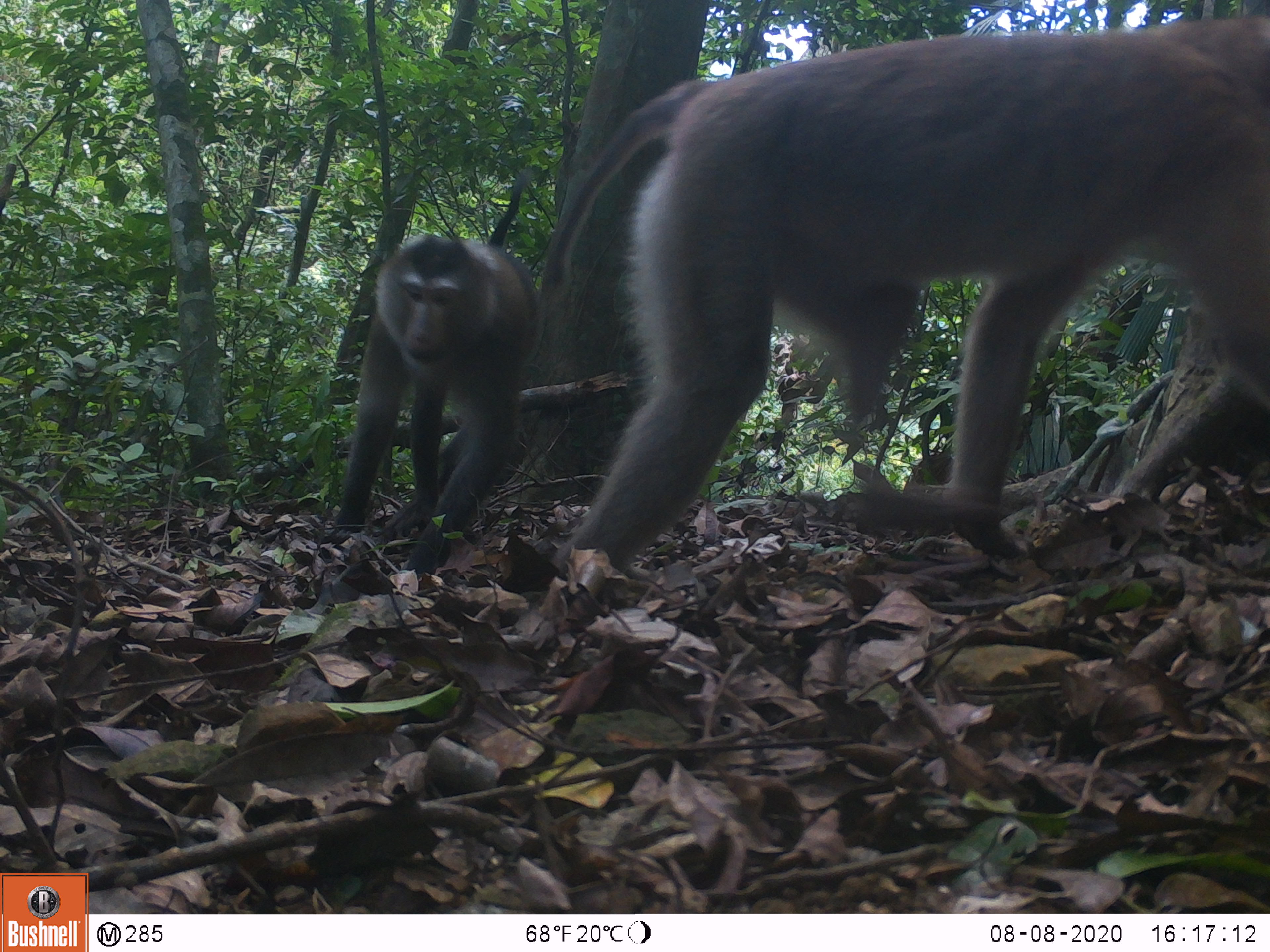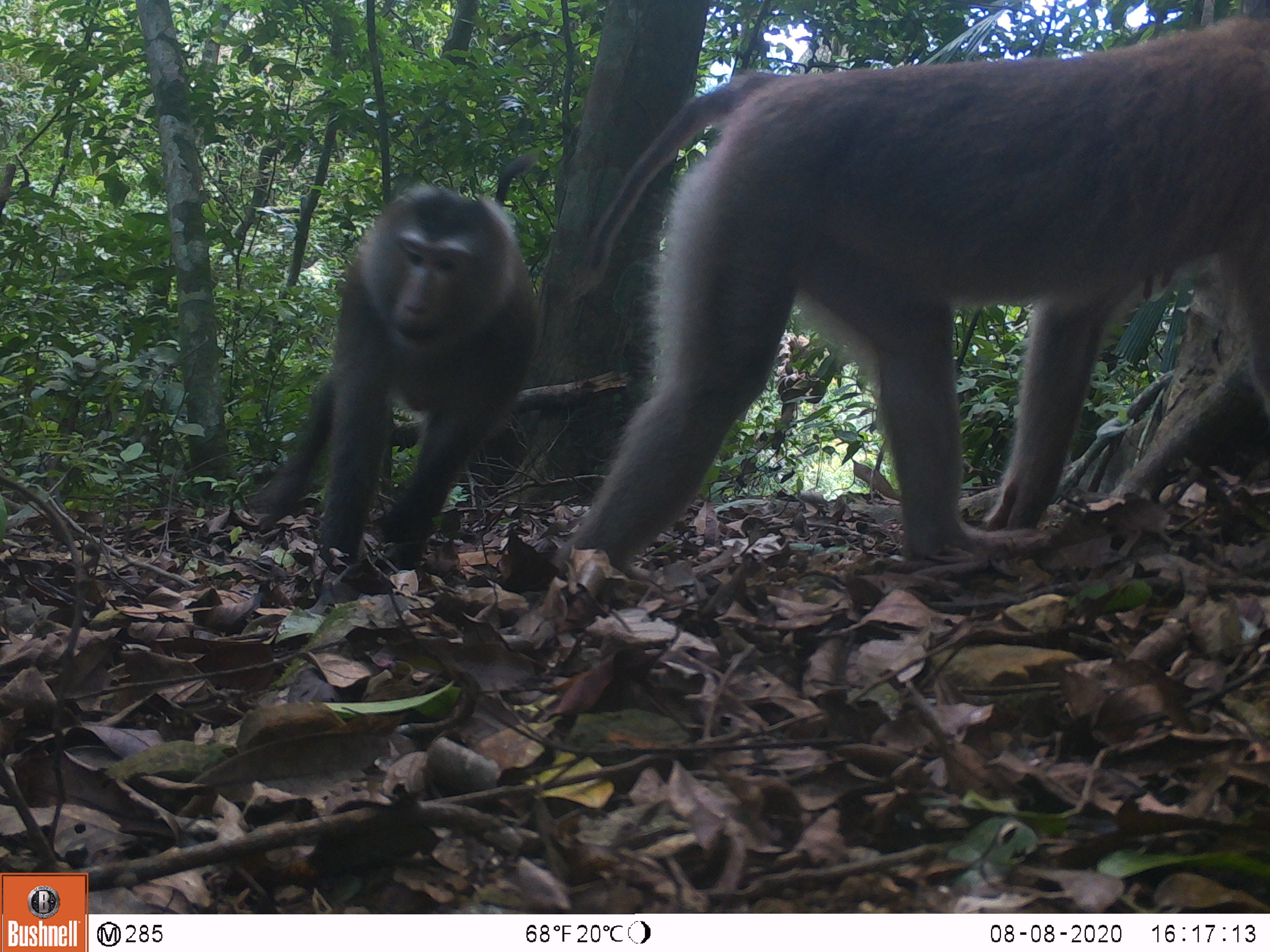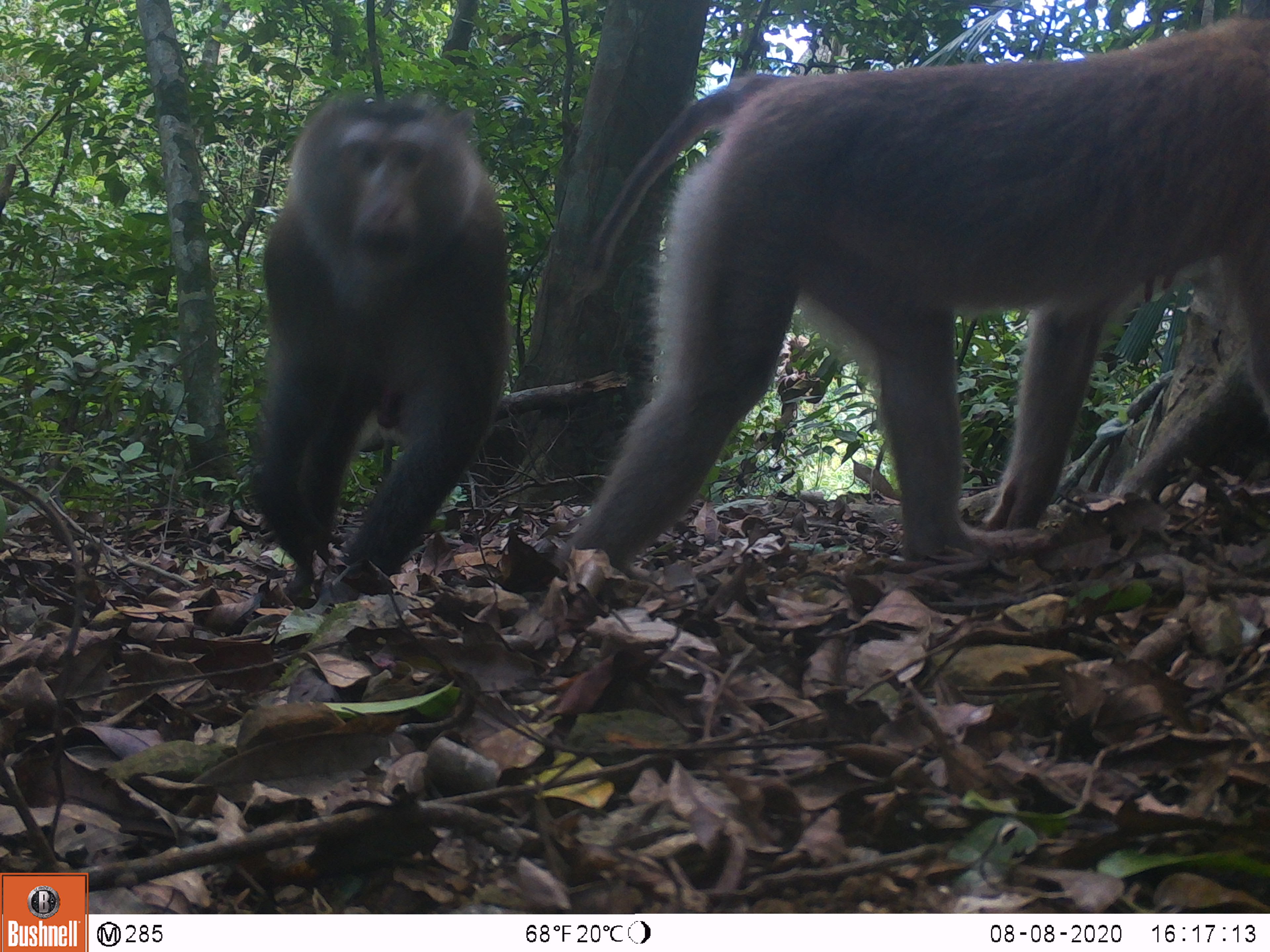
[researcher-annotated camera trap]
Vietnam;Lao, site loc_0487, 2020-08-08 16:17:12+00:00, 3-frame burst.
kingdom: Animalia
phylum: Chordata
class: Mammalia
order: Primates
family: Cercopithecidae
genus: Macaca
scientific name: Macaca nemestrina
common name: pig-tailed macaque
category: pig tailed macaque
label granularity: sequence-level